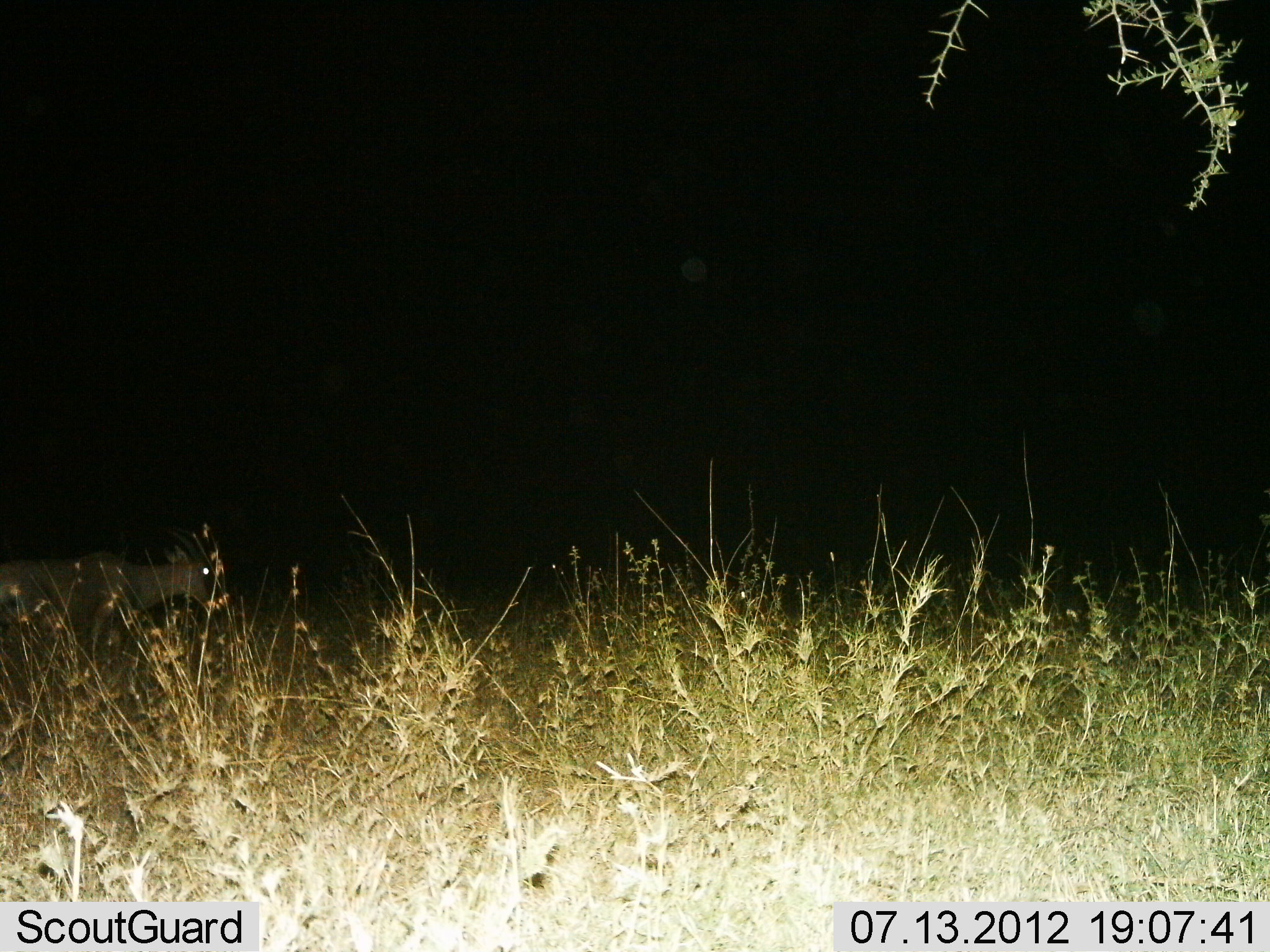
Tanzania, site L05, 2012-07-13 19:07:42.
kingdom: Animalia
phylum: Chordata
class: Mammalia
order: Artiodactyla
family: Bovidae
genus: Nanger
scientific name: Nanger granti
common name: grant's gazelle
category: gazellegrants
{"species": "gazellegrants (grant's gazelle) (Nanger granti)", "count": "1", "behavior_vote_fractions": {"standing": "20%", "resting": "0%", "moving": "60%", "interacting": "0%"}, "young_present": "0%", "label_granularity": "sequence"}